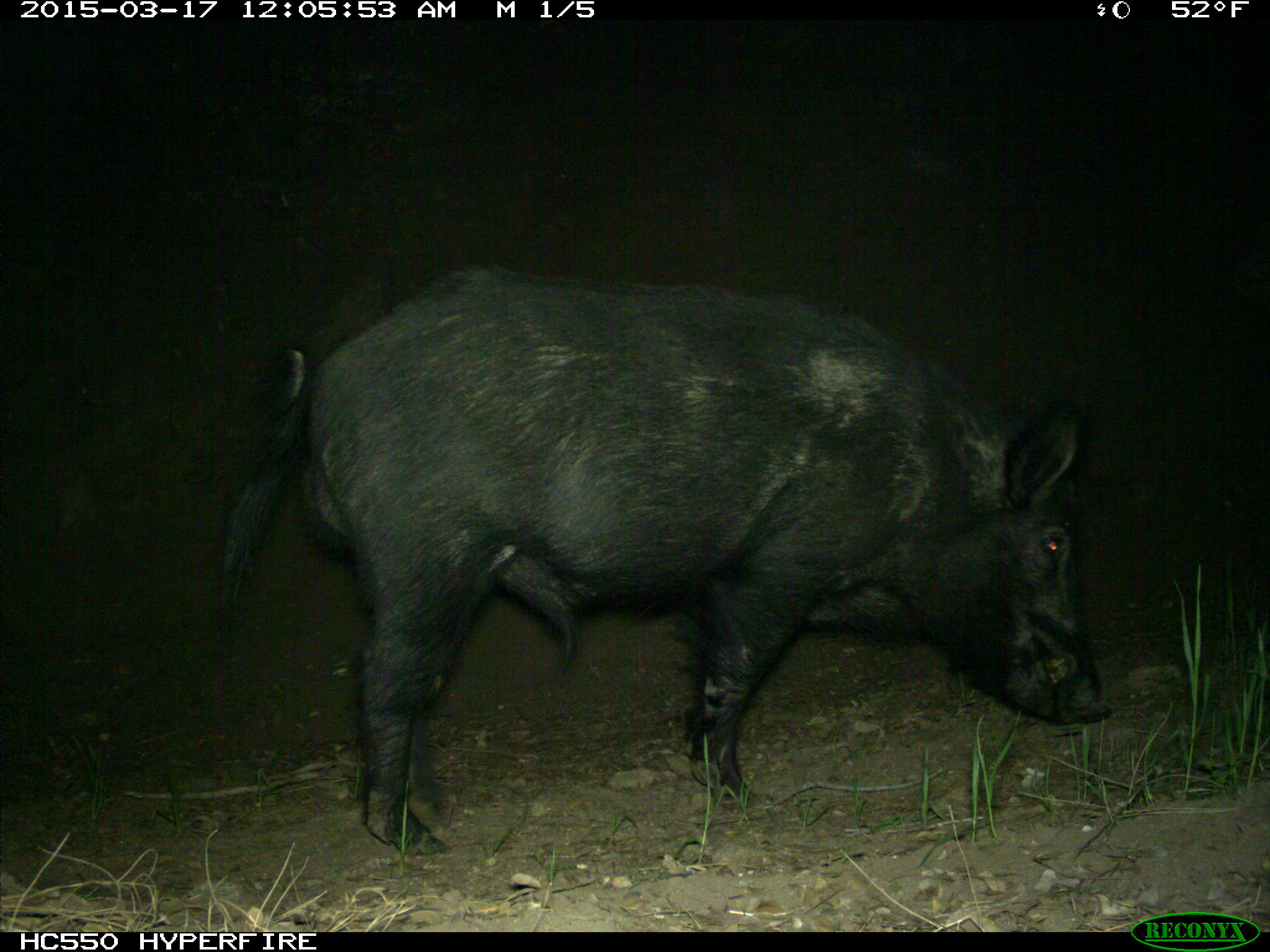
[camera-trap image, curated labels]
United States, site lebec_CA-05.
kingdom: Animalia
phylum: Chordata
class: Mammalia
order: Artiodactyla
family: Suidae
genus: Sus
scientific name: Sus scrofa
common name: wild boar